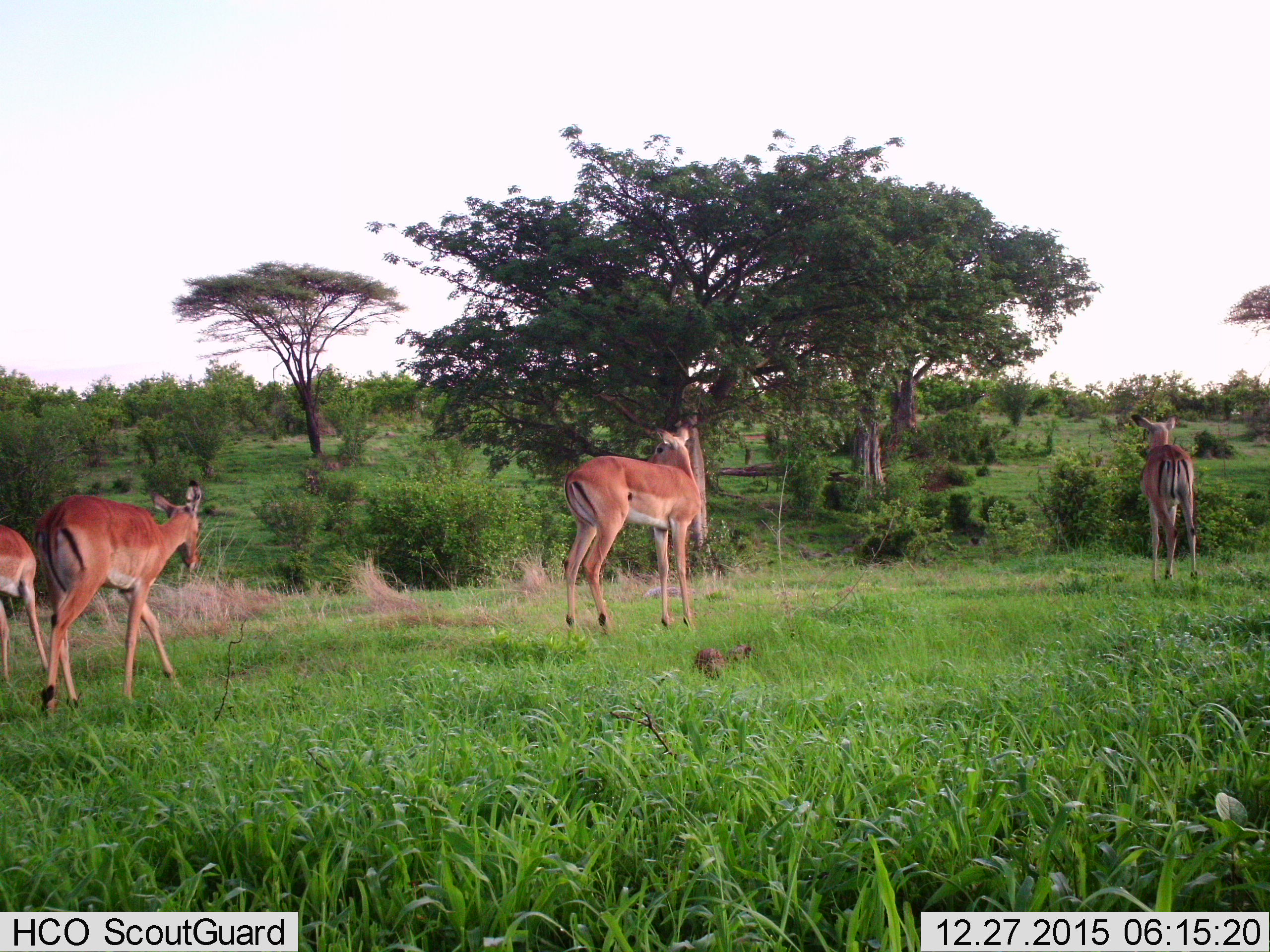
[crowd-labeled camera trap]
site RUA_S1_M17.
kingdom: Animalia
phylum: Chordata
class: Mammalia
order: Artiodactyla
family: Bovidae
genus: Aepyceros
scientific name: Aepyceros melampus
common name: impala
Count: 4.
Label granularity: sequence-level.